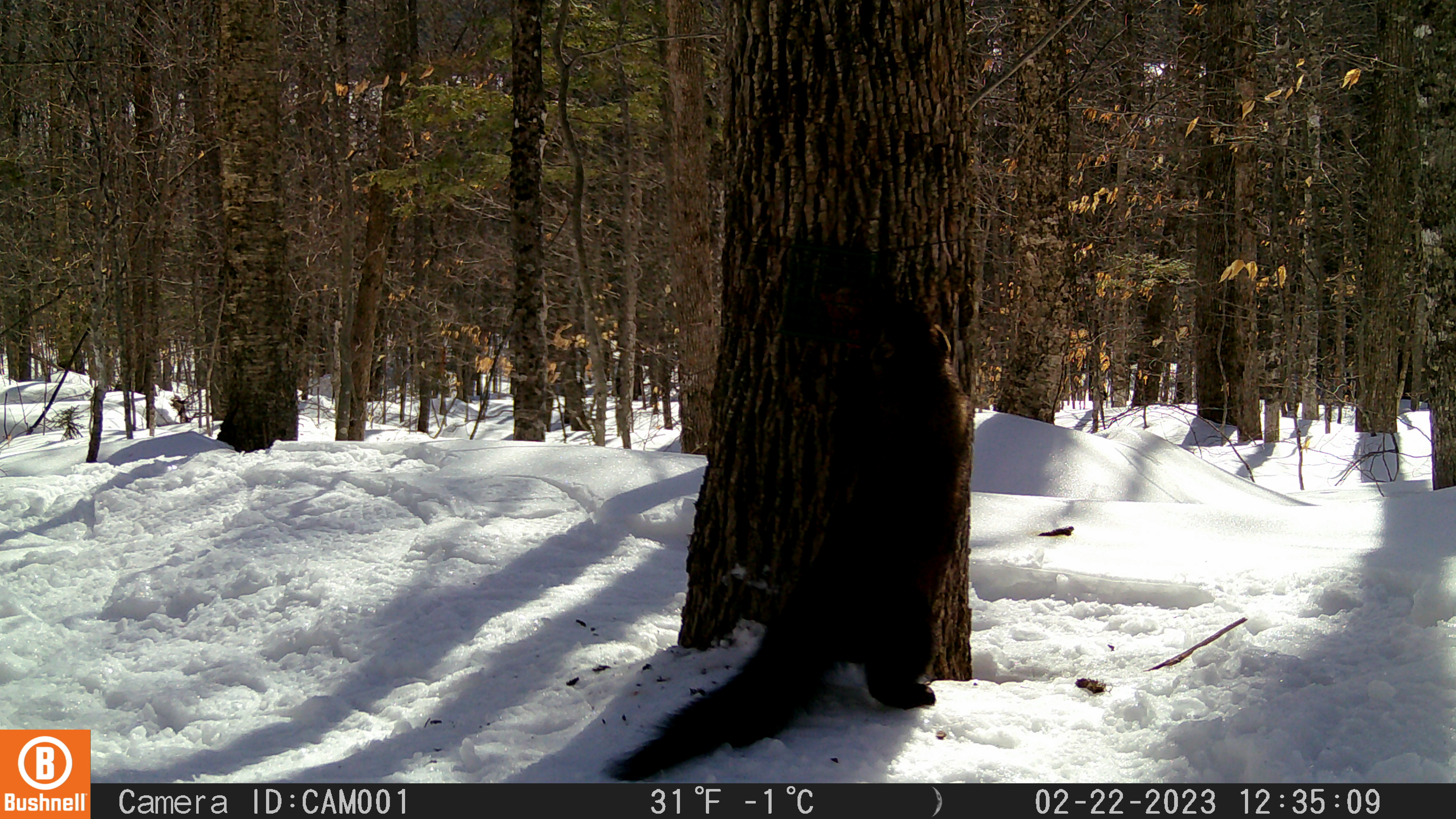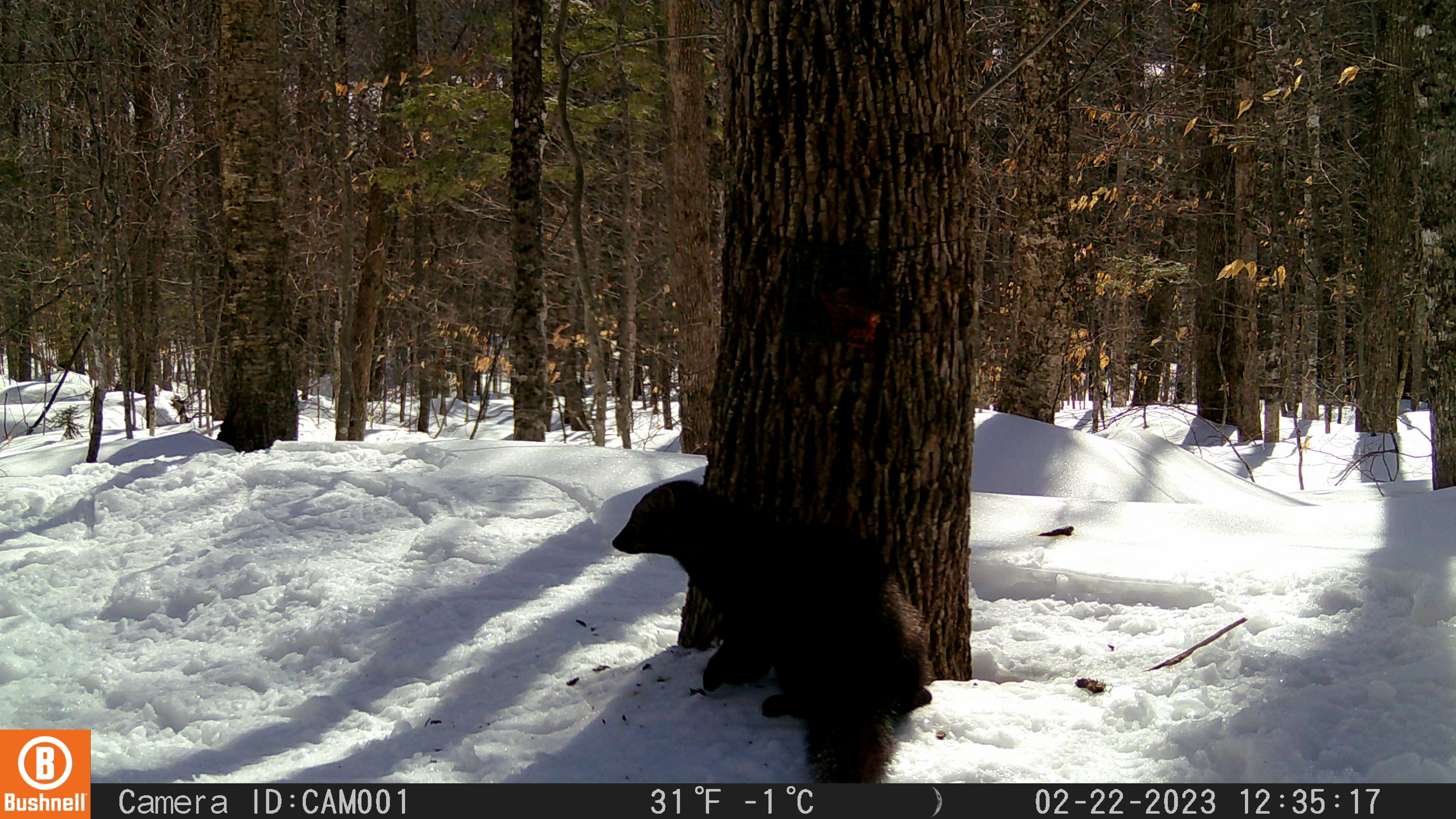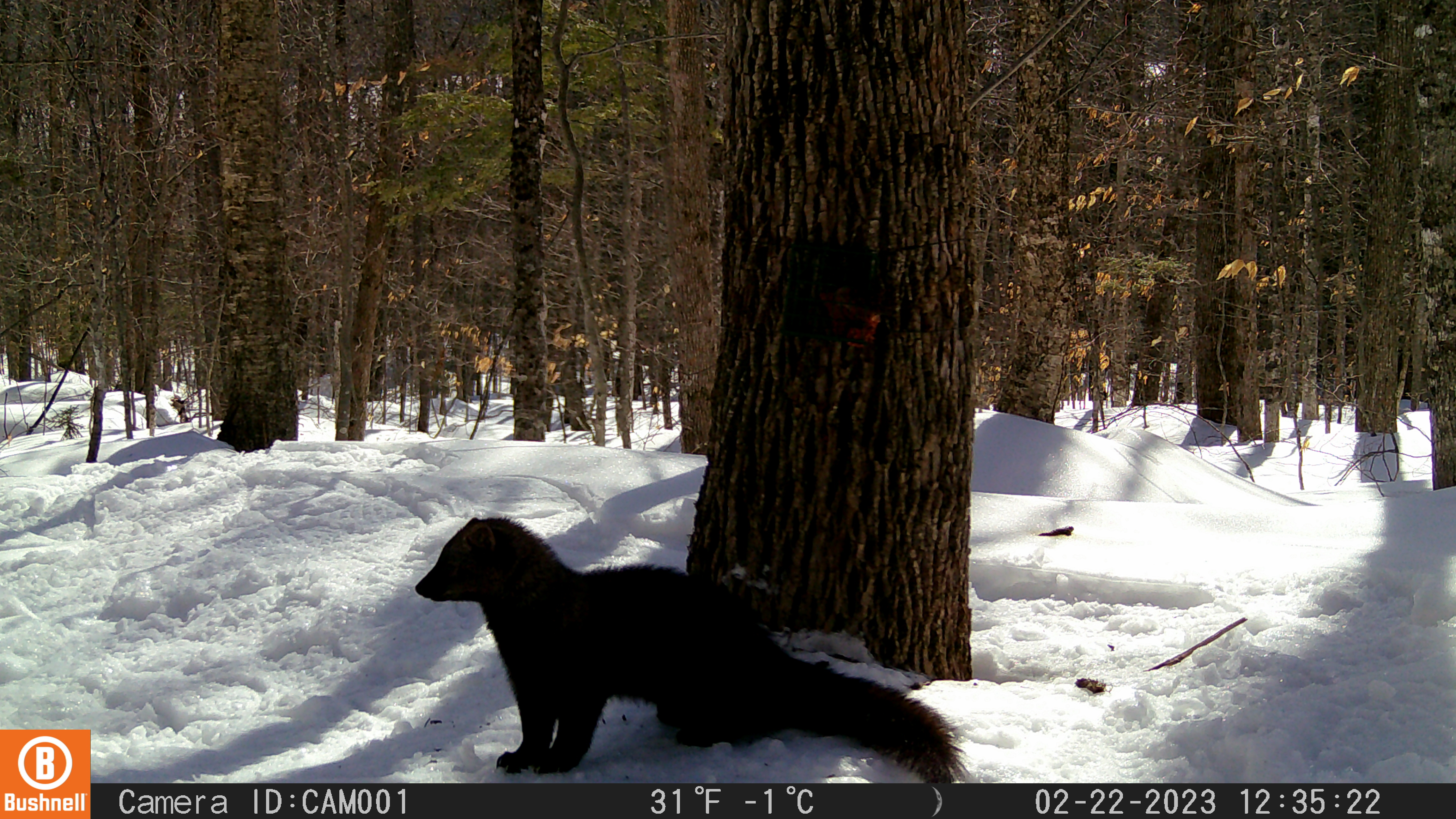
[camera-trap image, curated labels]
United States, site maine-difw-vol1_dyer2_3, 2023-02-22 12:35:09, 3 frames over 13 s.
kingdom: Animalia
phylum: Chordata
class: Mammalia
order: Carnivora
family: Mustelidae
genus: Pekania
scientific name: Pekania pennanti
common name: fisher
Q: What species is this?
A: Fisher (Pekania pennanti).